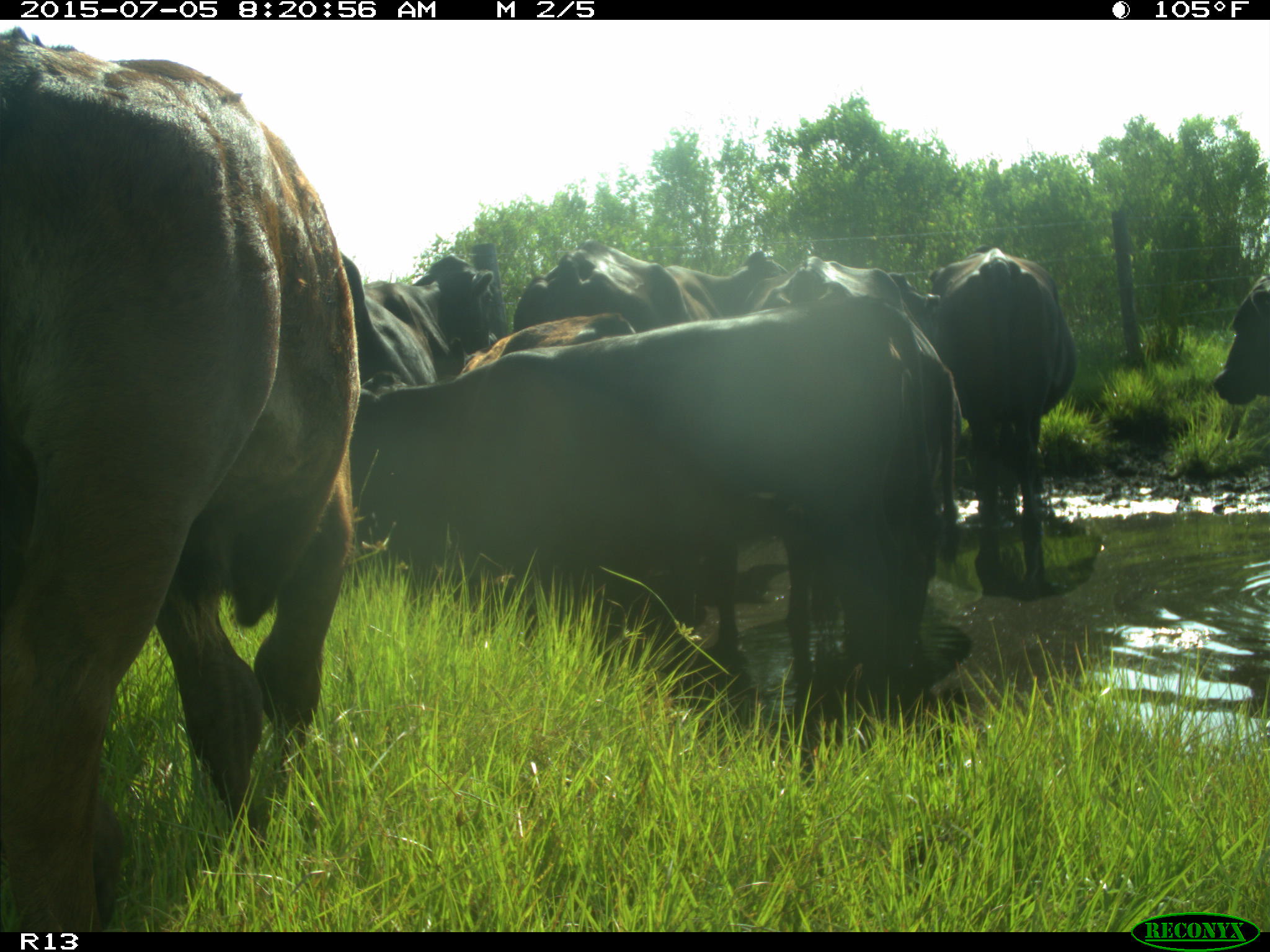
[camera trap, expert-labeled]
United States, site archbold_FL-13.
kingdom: Animalia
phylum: Chordata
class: Mammalia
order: Artiodactyla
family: Bovidae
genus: Bos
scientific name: Bos taurus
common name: domestic cow